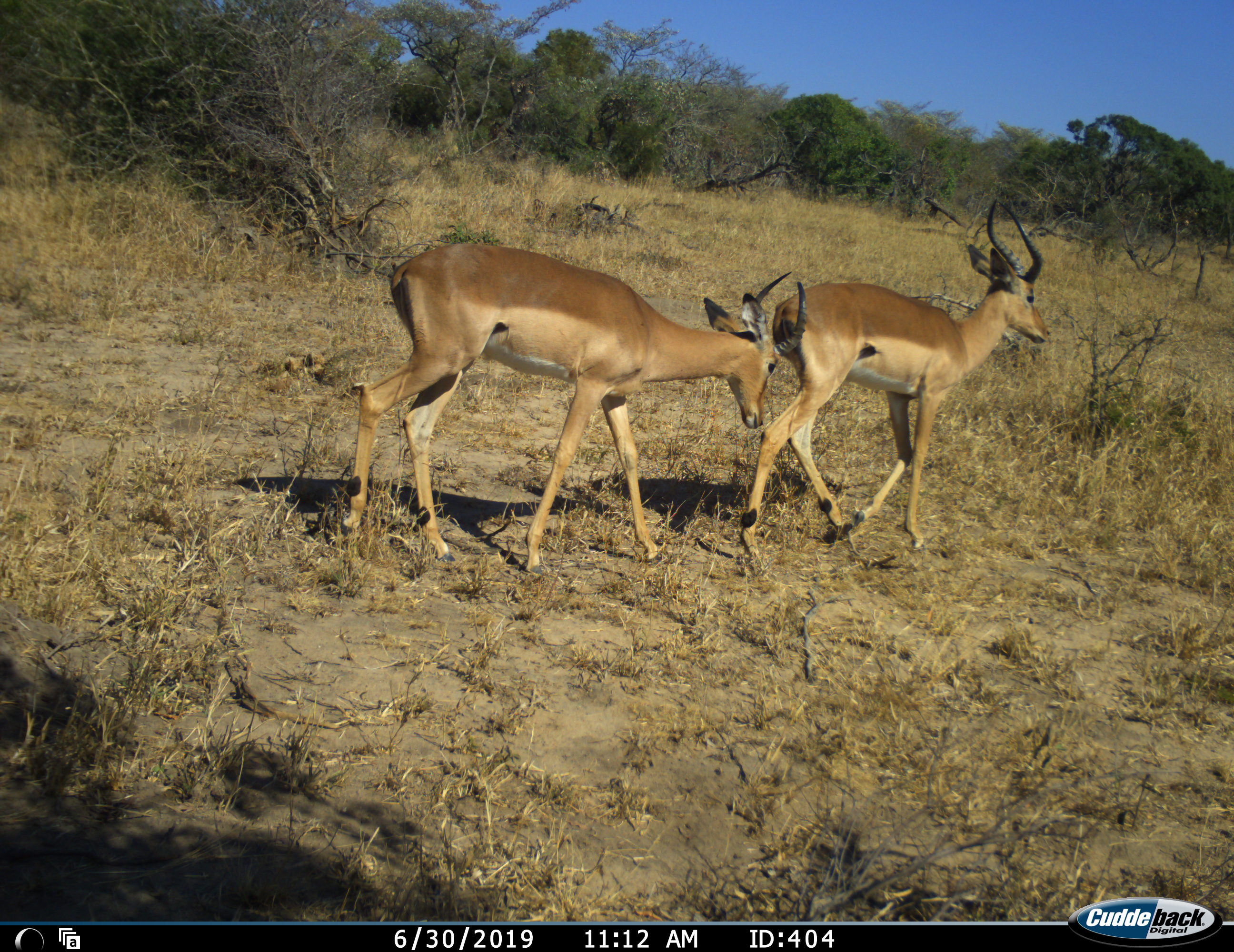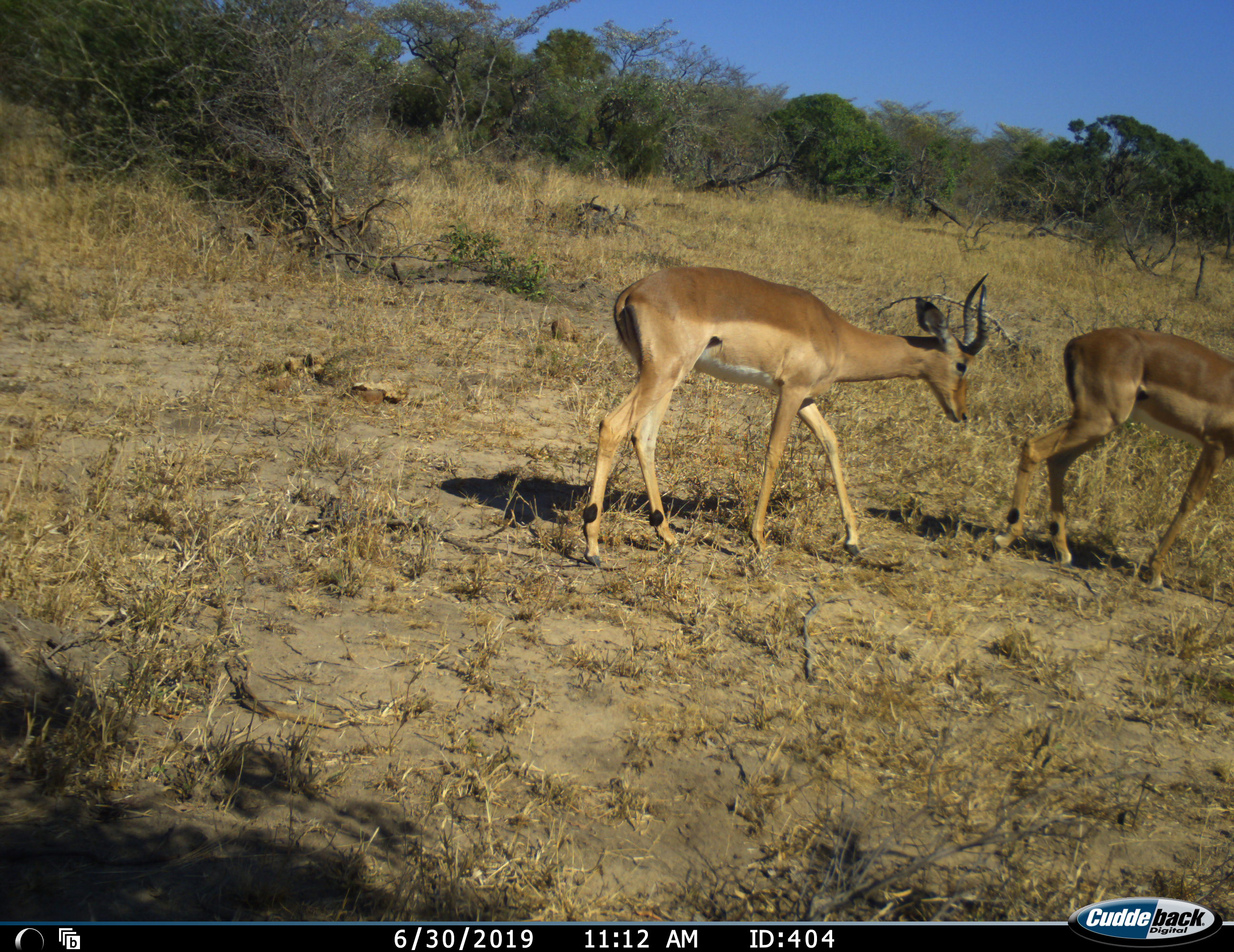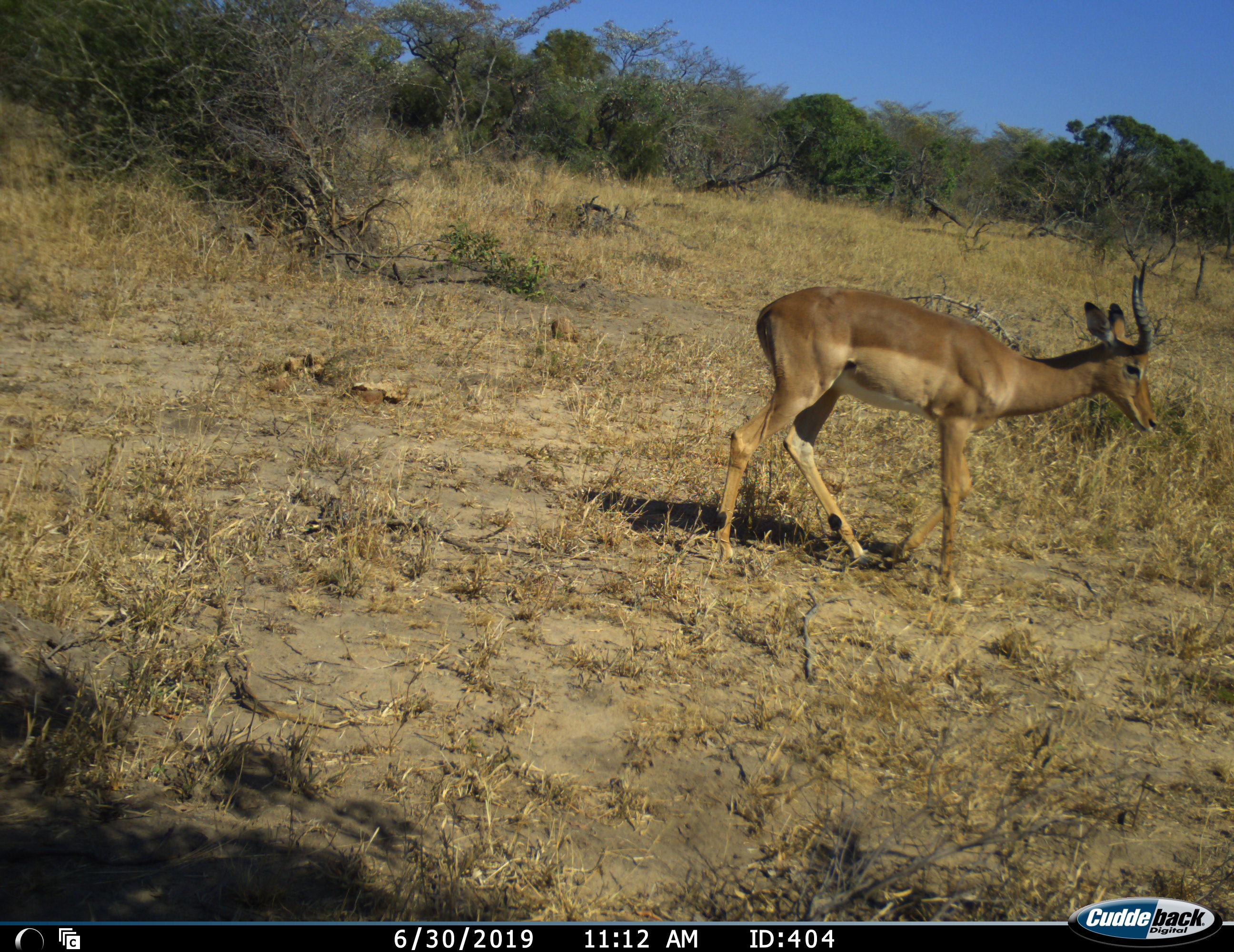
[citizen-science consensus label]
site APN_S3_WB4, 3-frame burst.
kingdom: Animalia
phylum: Chordata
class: Mammalia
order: Artiodactyla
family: Bovidae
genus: Aepyceros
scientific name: Aepyceros melampus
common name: impala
Impala (Aepyceros melampus), count 2. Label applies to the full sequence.